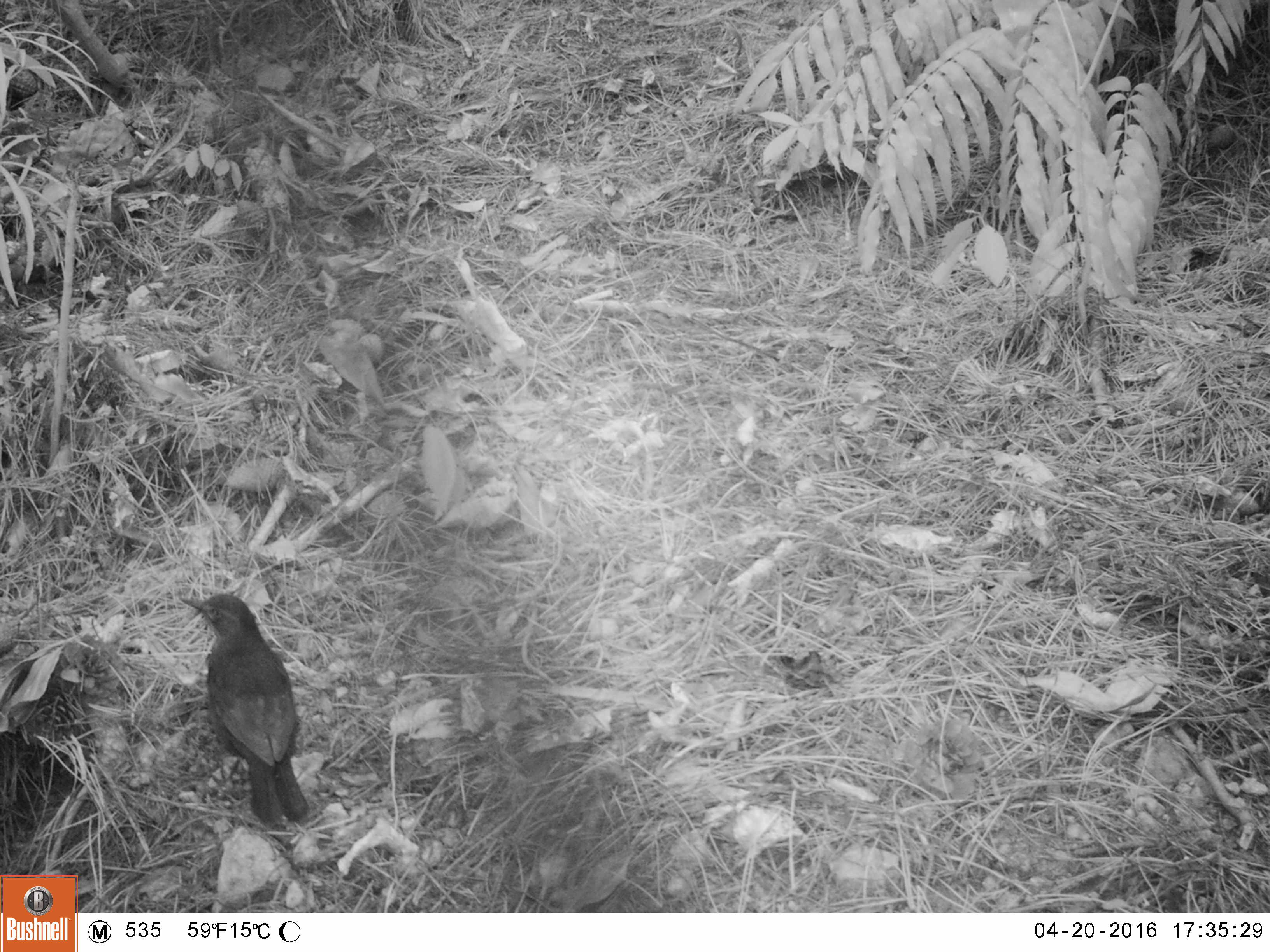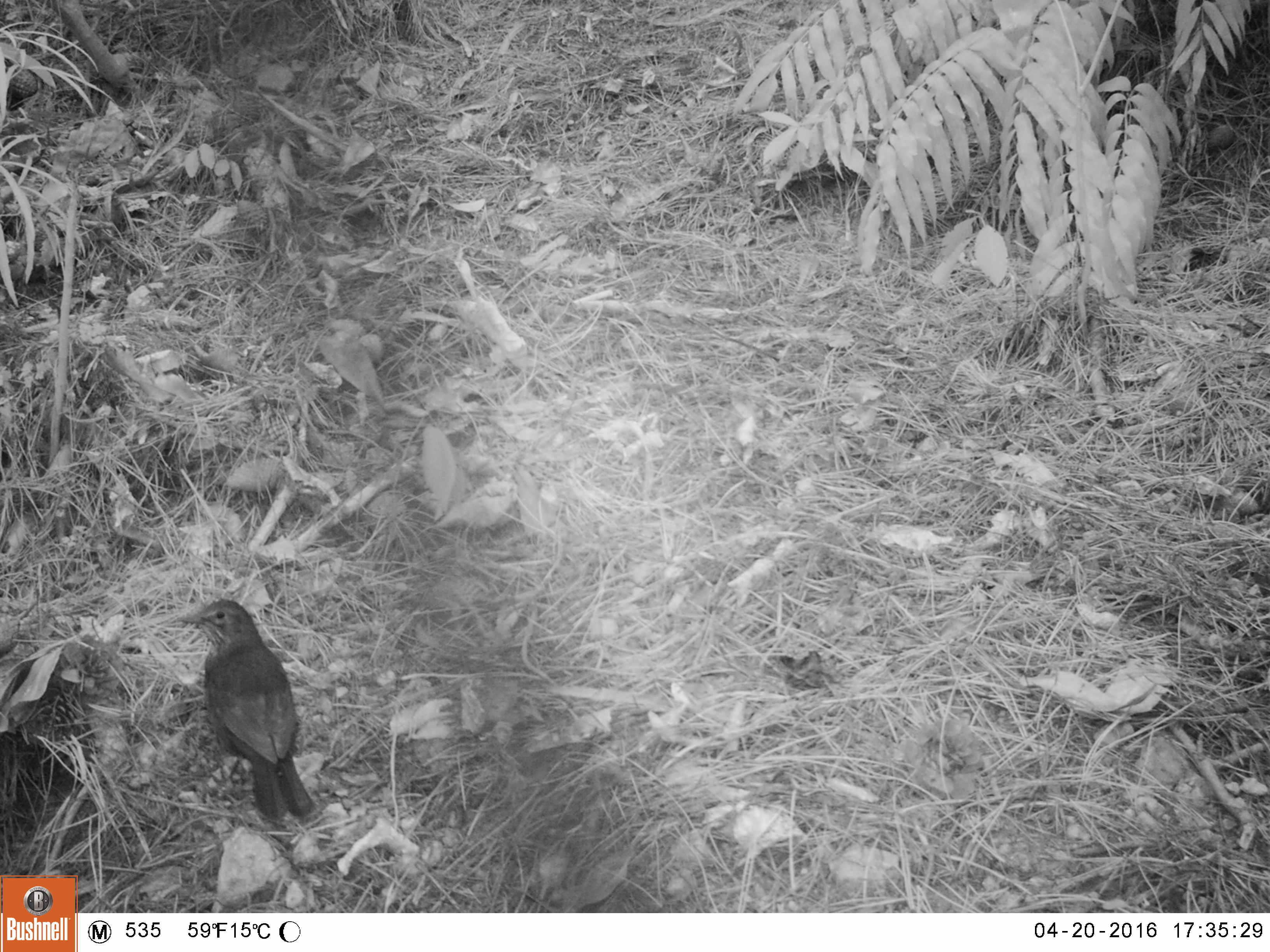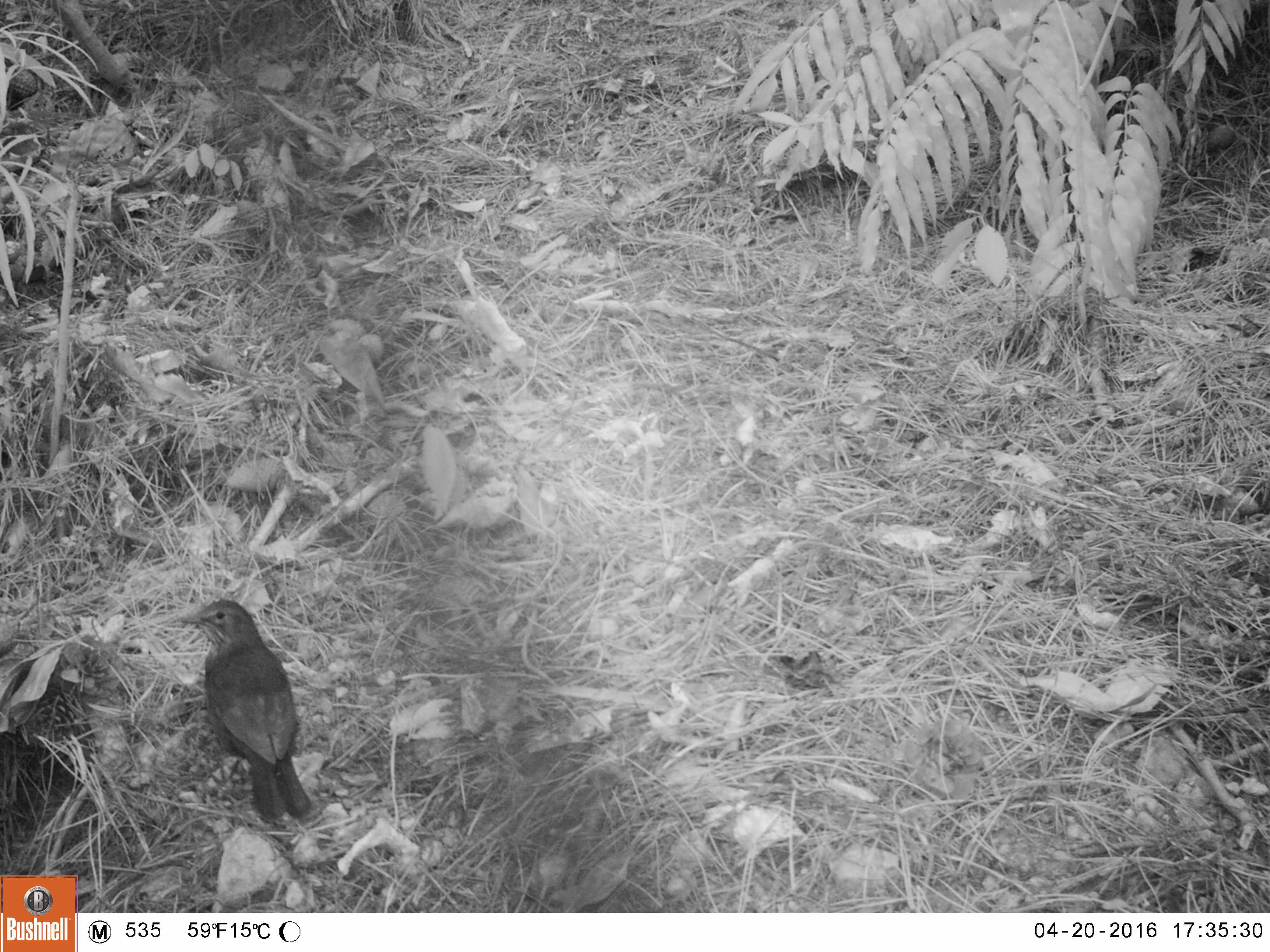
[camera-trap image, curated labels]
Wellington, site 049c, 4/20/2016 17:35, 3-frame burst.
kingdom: Animalia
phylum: Chordata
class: Aves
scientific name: Aves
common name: bird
Bird (Aves).